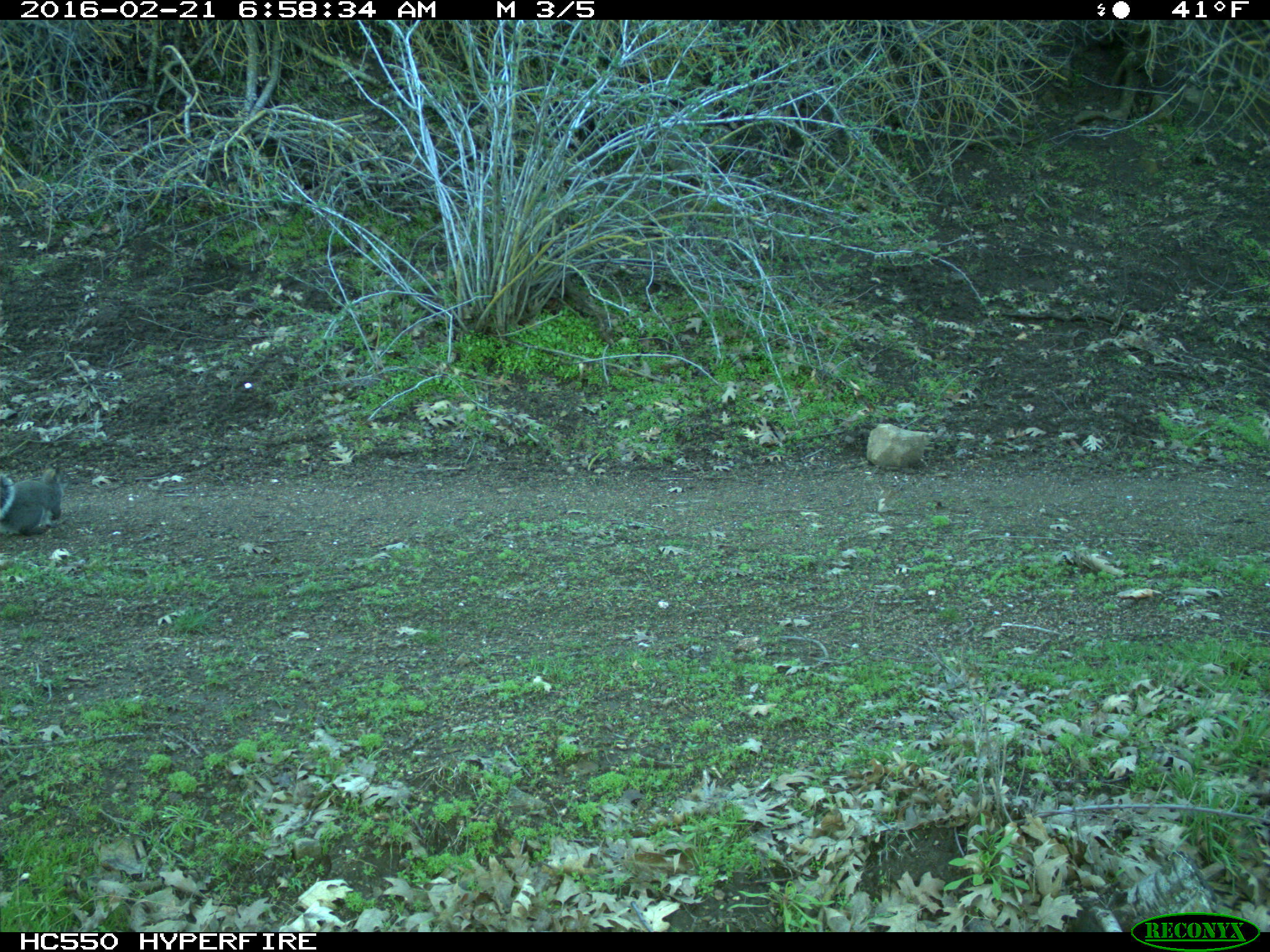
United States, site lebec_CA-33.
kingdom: Animalia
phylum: Chordata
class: Mammalia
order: Rodentia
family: Sciuridae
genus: Sciurus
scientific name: Sciurus carolinensis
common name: eastern gray squirrel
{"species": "Sciurus carolinensis (eastern gray squirrel)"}